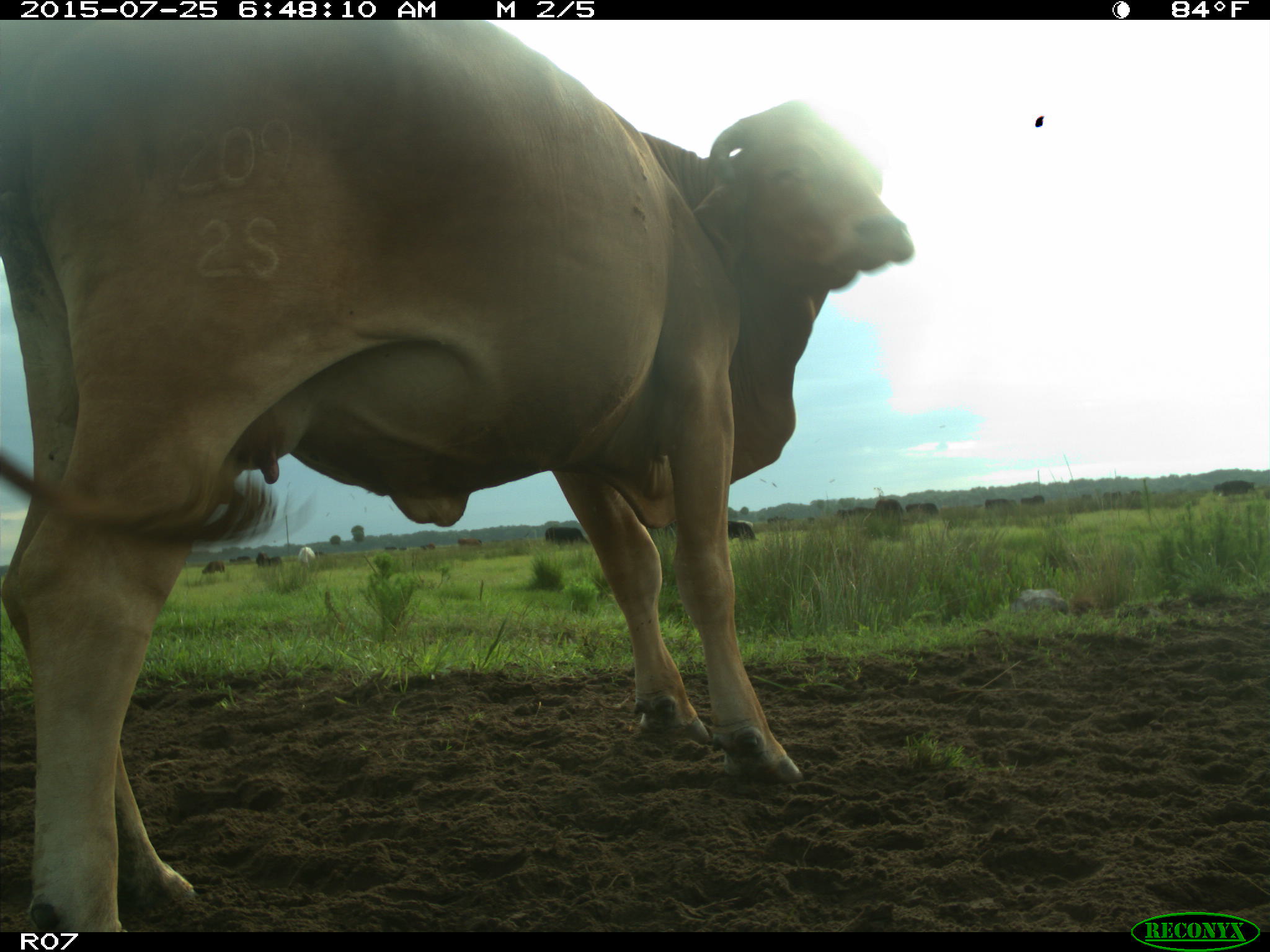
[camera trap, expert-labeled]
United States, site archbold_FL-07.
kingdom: Animalia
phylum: Chordata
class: Mammalia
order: Artiodactyla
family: Bovidae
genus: Bos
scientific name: Bos taurus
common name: domestic cow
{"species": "Bos taurus (domestic cow)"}